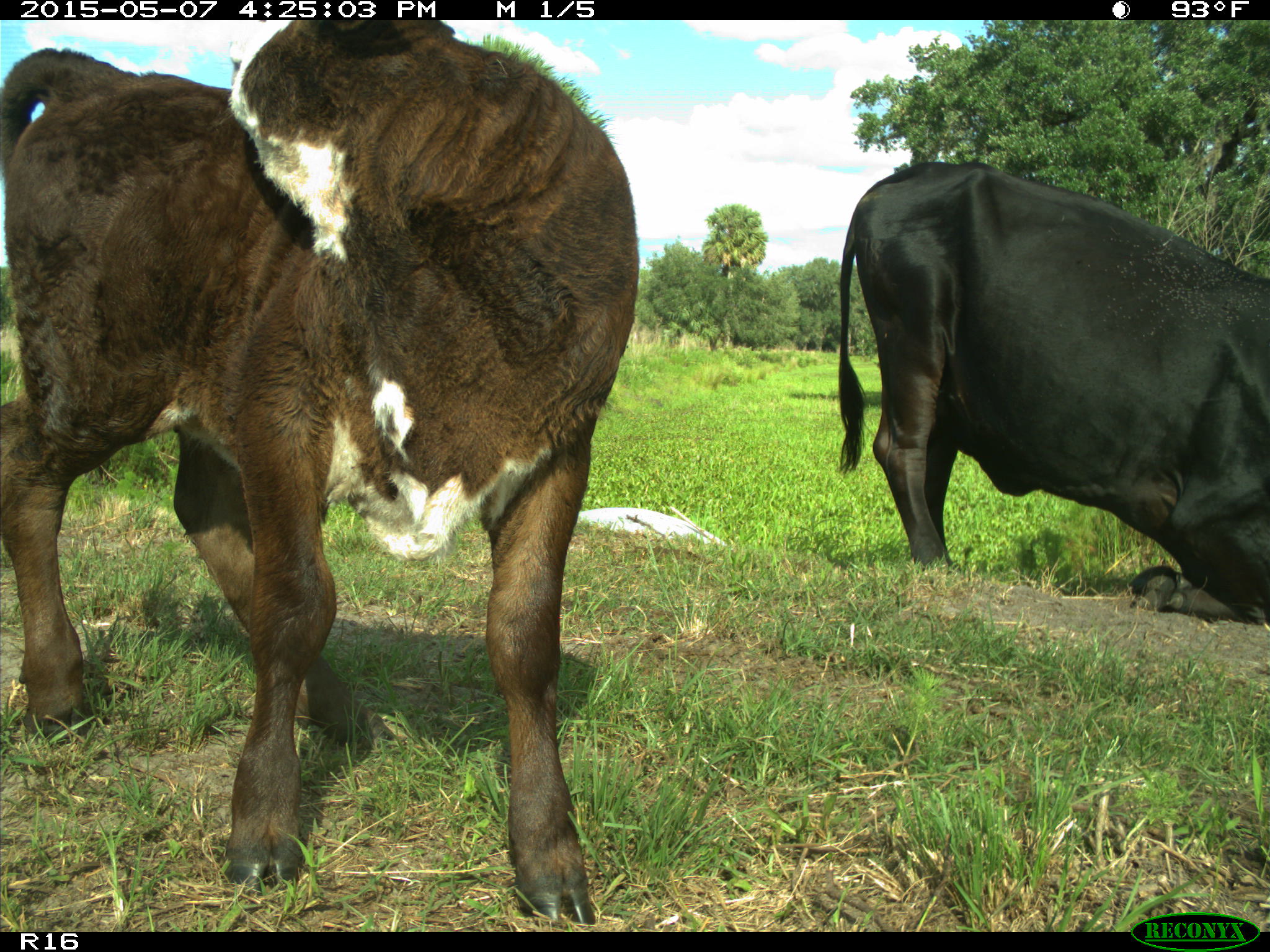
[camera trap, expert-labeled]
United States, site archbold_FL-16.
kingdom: Animalia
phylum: Chordata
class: Mammalia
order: Artiodactyla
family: Bovidae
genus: Bos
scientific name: Bos taurus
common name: domestic cow